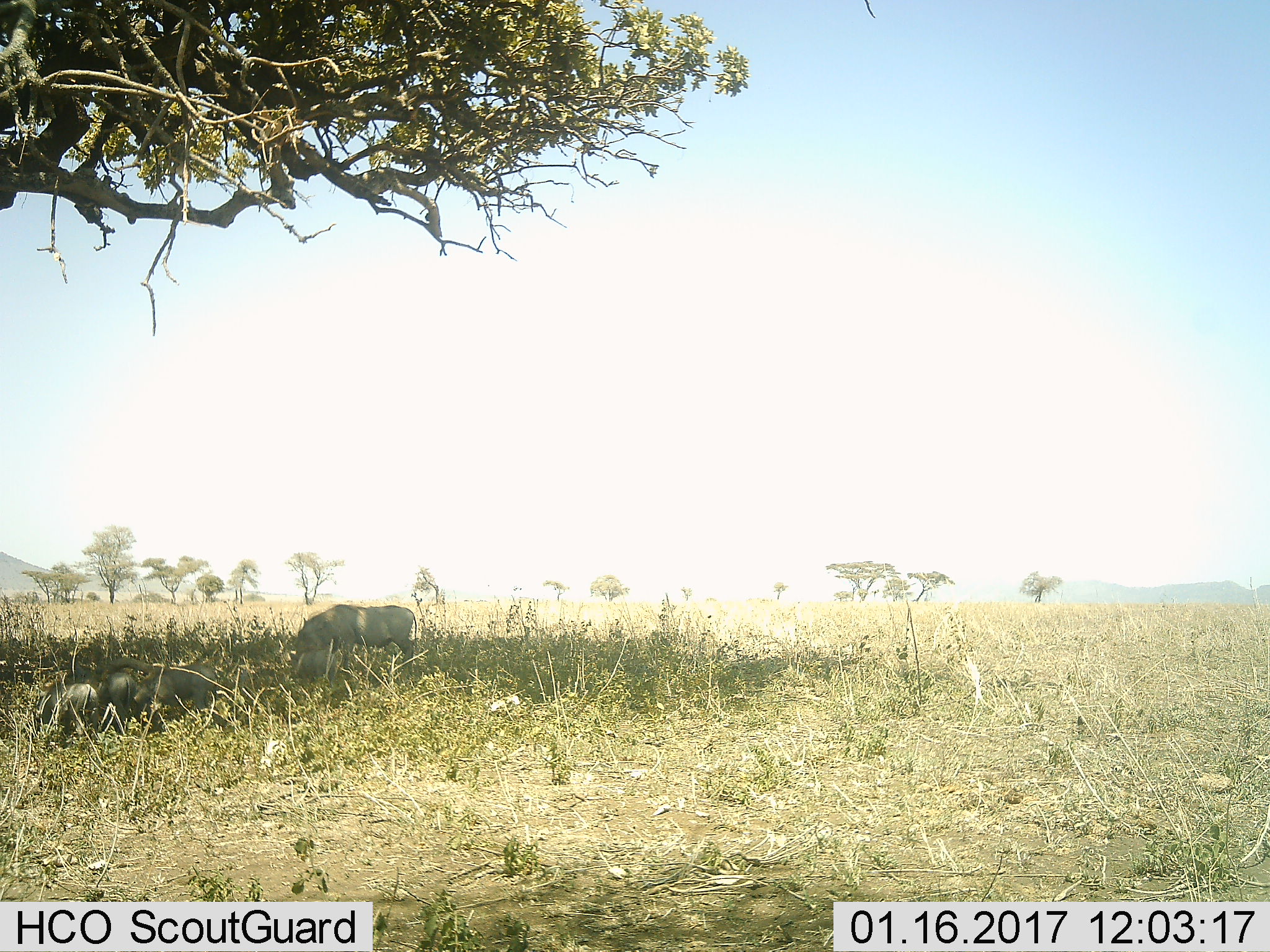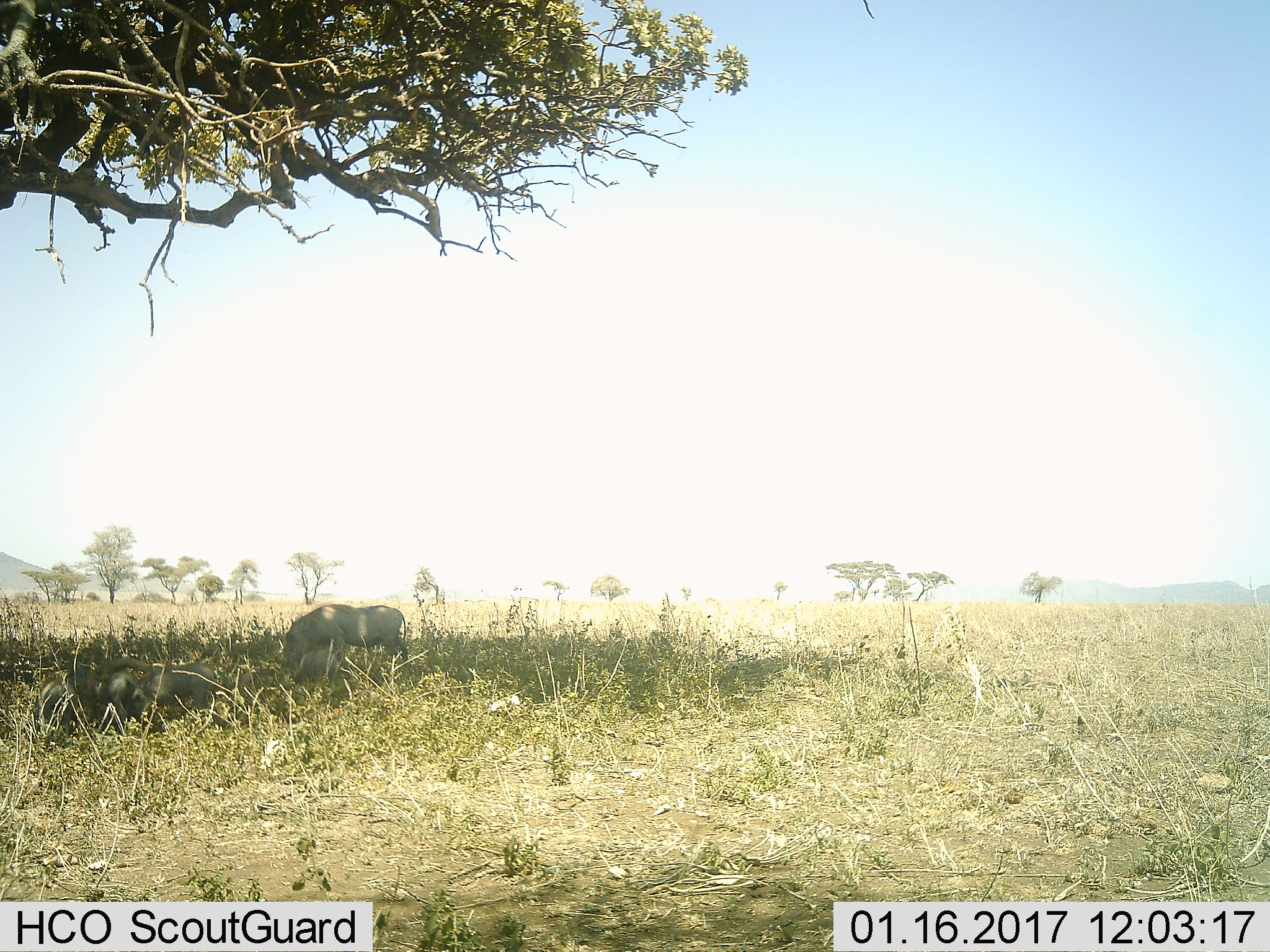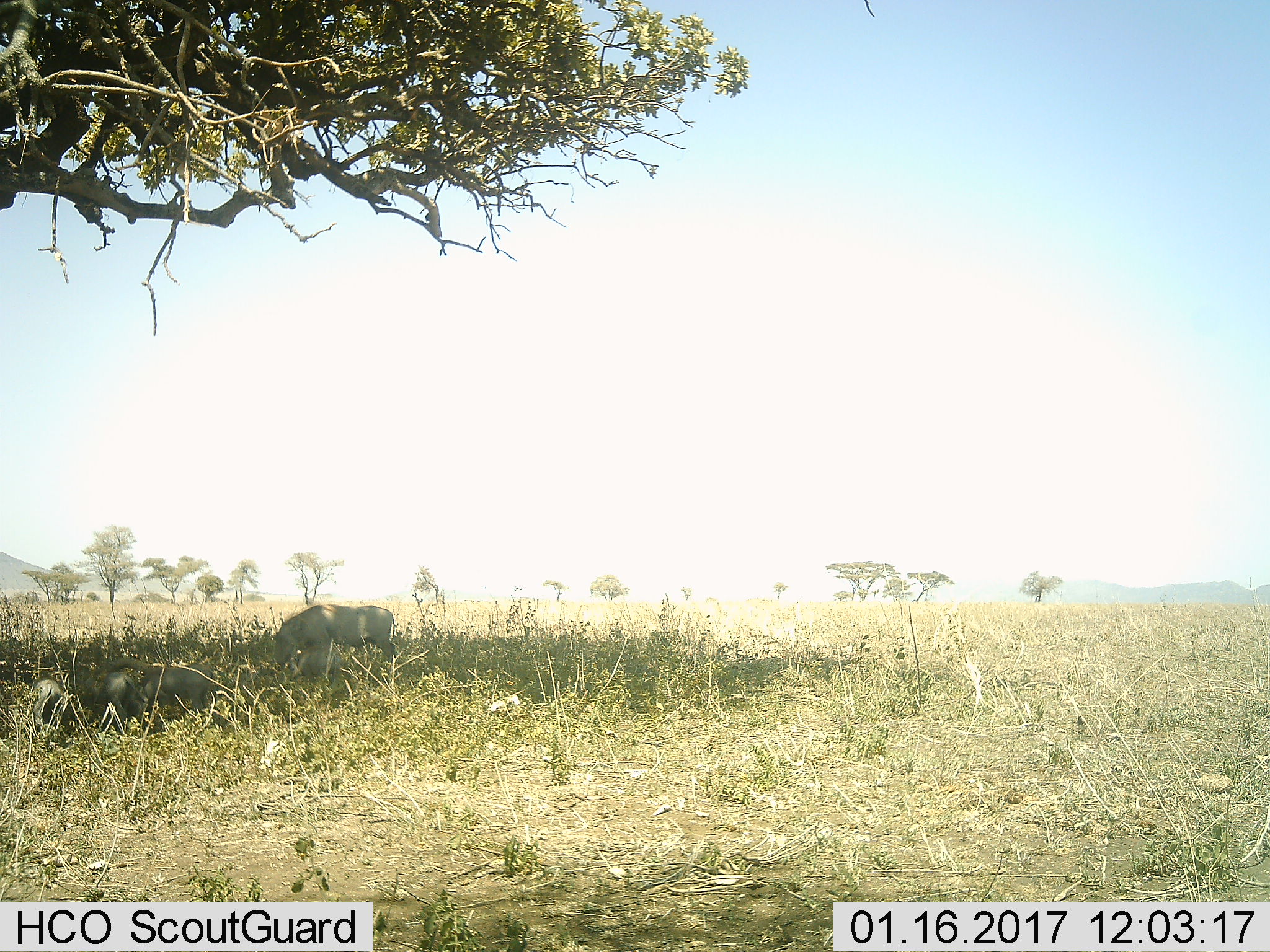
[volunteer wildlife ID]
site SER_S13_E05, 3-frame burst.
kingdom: Animalia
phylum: Chordata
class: Mammalia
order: Artiodactyla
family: Suidae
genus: Phacochoerus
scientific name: Phacochoerus africanus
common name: warthog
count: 5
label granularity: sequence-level